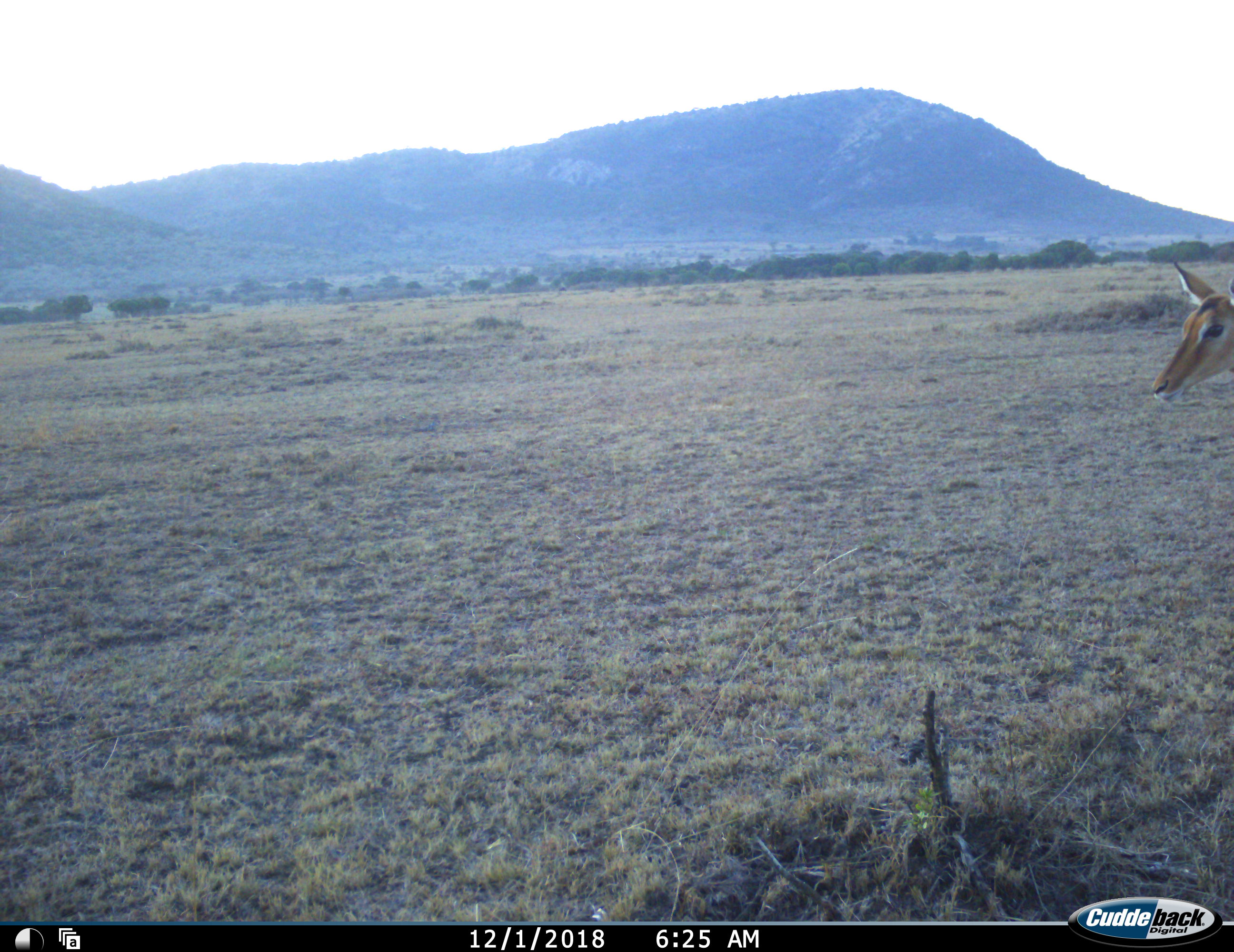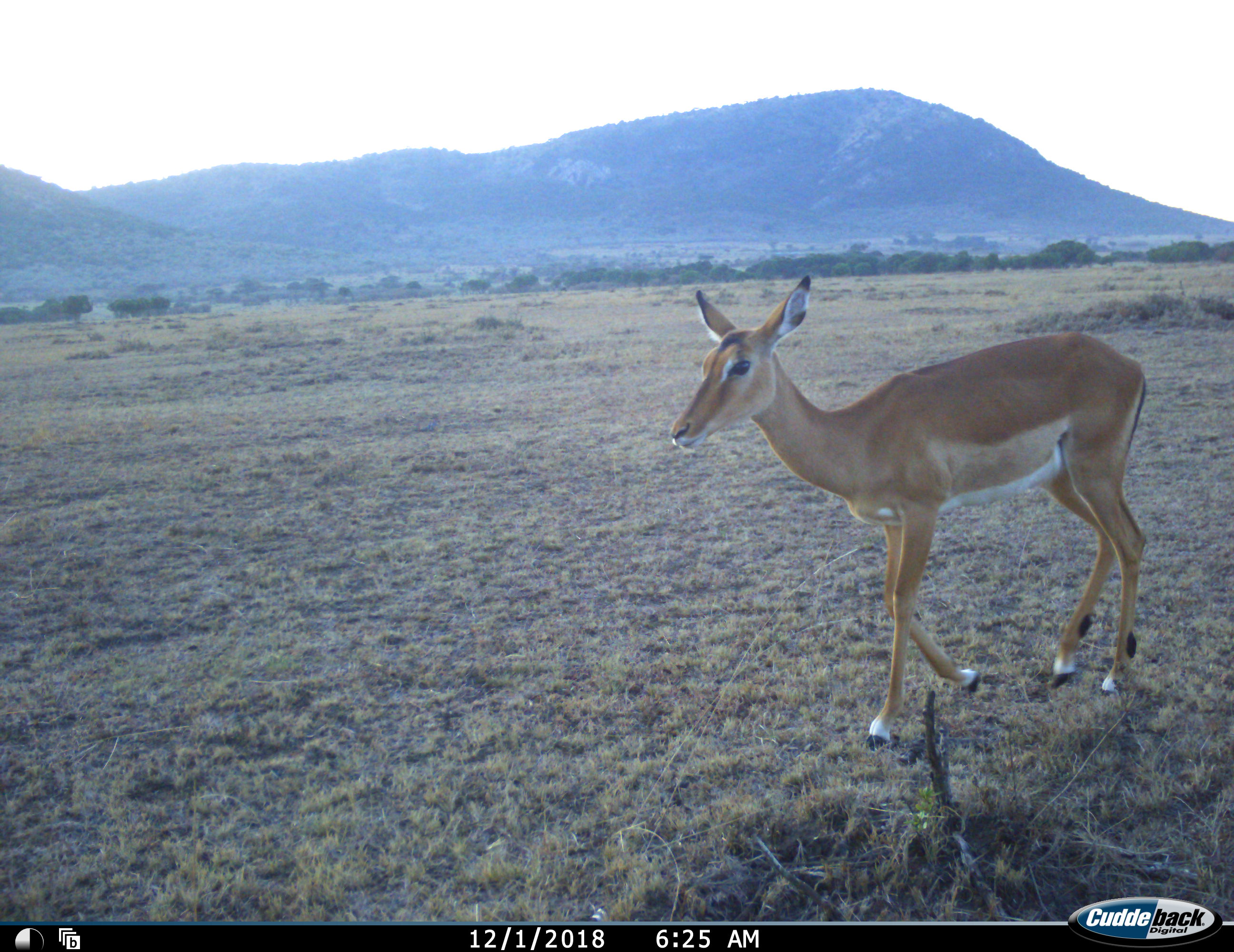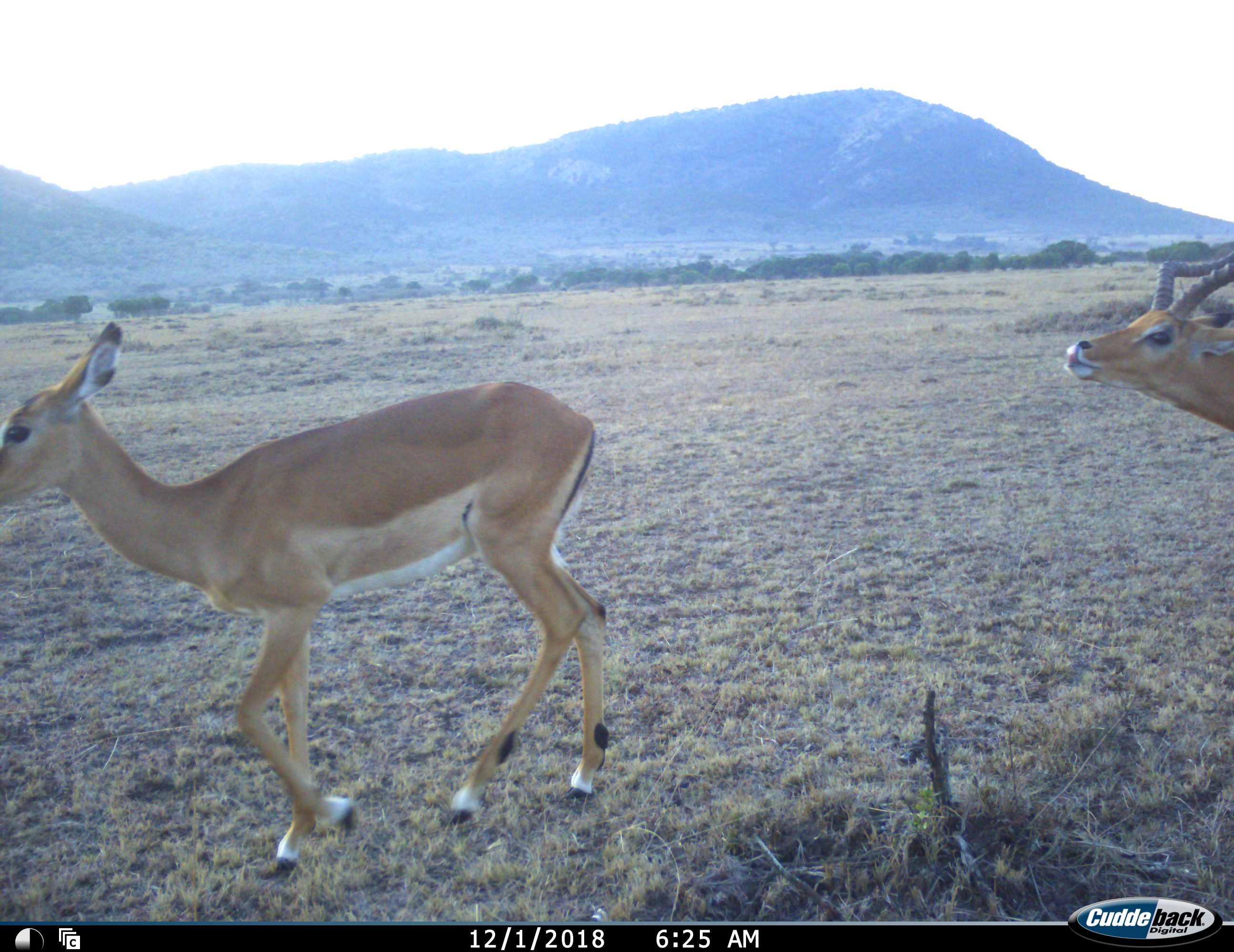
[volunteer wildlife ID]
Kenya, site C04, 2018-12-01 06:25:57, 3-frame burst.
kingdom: Animalia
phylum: Chordata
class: Mammalia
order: Artiodactyla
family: Bovidae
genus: Aepyceros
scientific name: Aepyceros melampus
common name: impala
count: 2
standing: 0%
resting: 0%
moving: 100%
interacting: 0%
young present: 0%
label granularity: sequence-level